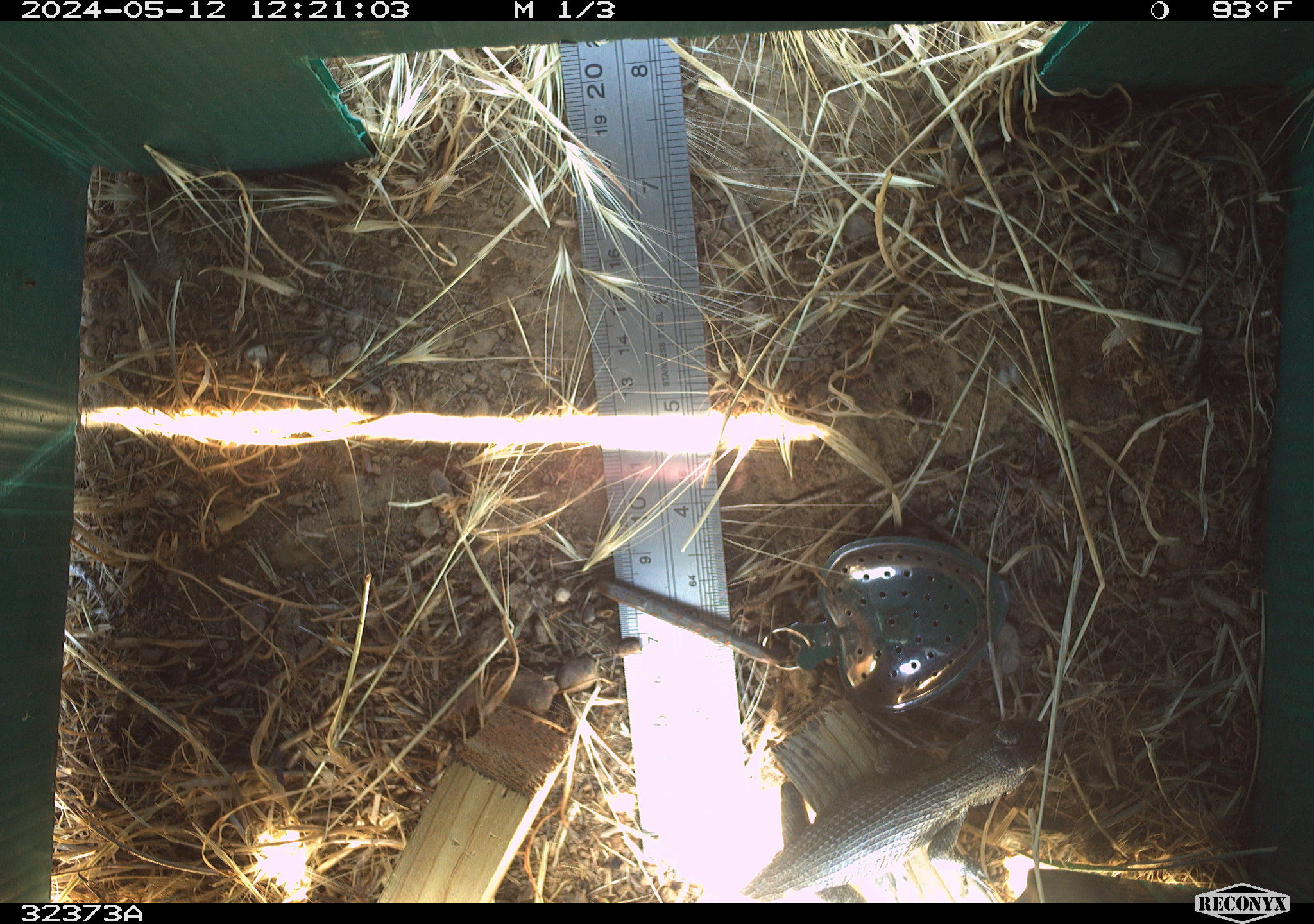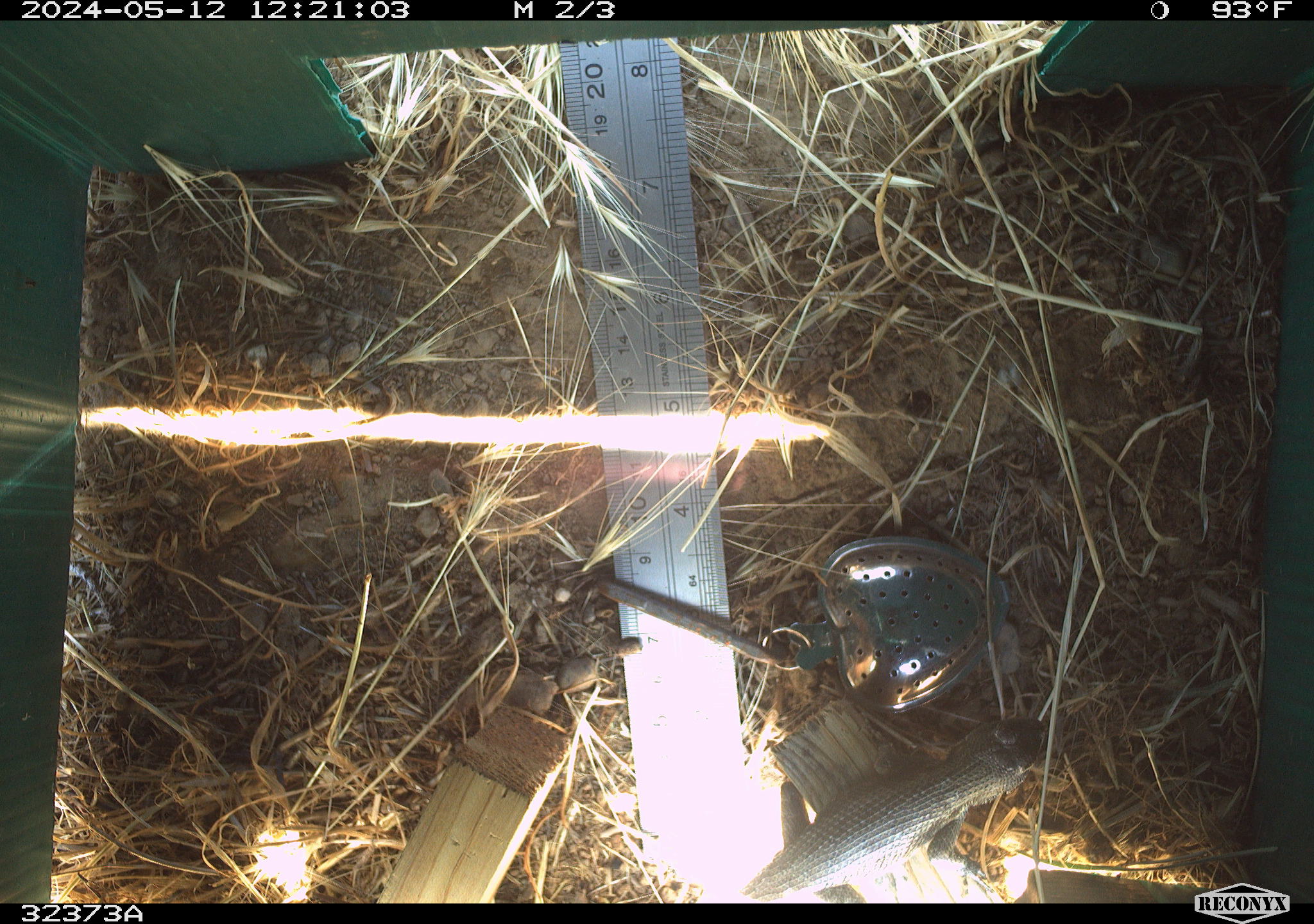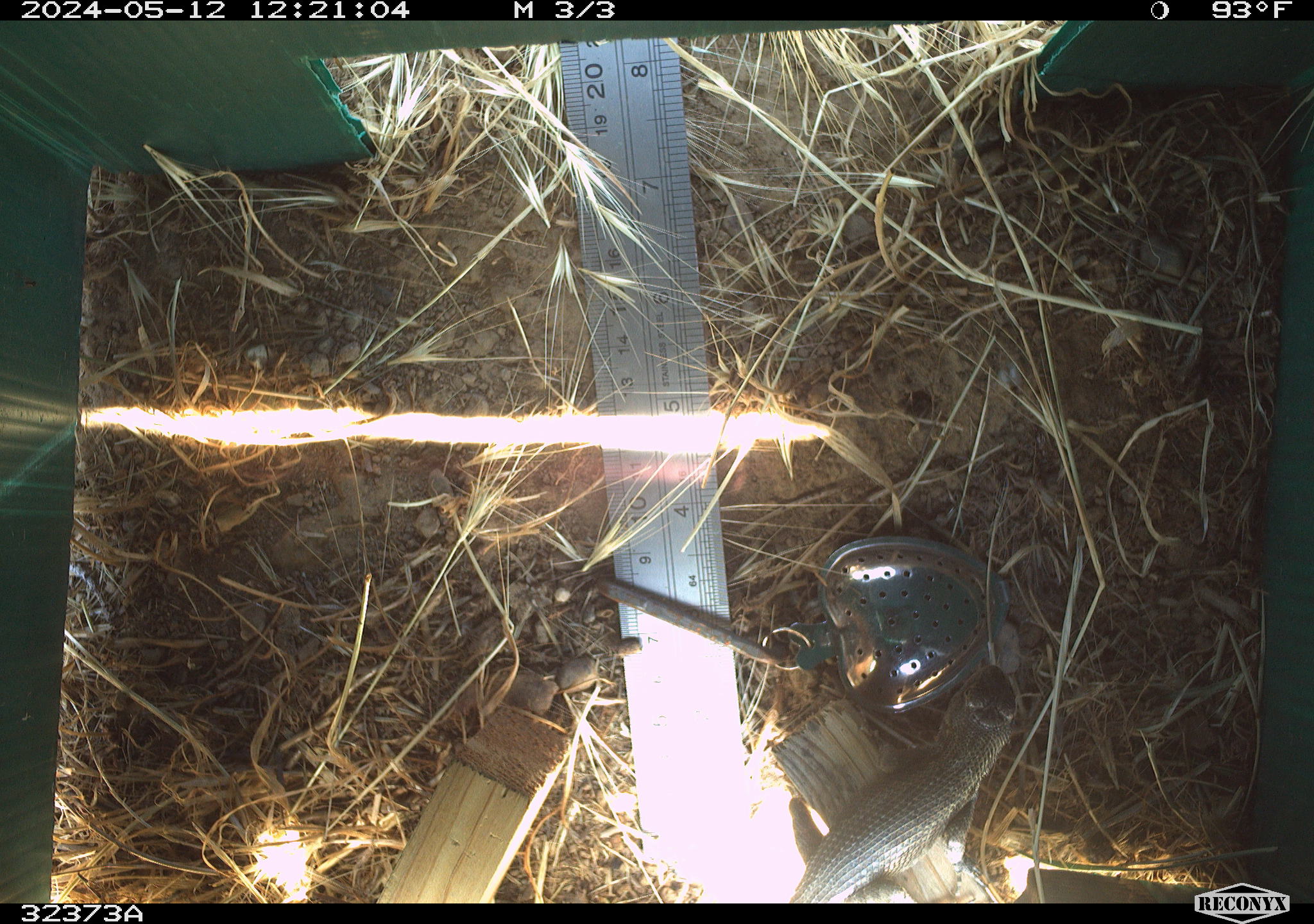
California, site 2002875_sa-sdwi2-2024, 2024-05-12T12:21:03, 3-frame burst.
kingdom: Animalia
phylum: Chordata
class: Reptilia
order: Squamata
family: Phrynosomatidae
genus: Sceloporus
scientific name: Sceloporus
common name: spiny lizards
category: sceloporus species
Sceloporus species (spiny lizards) (Sceloporus).